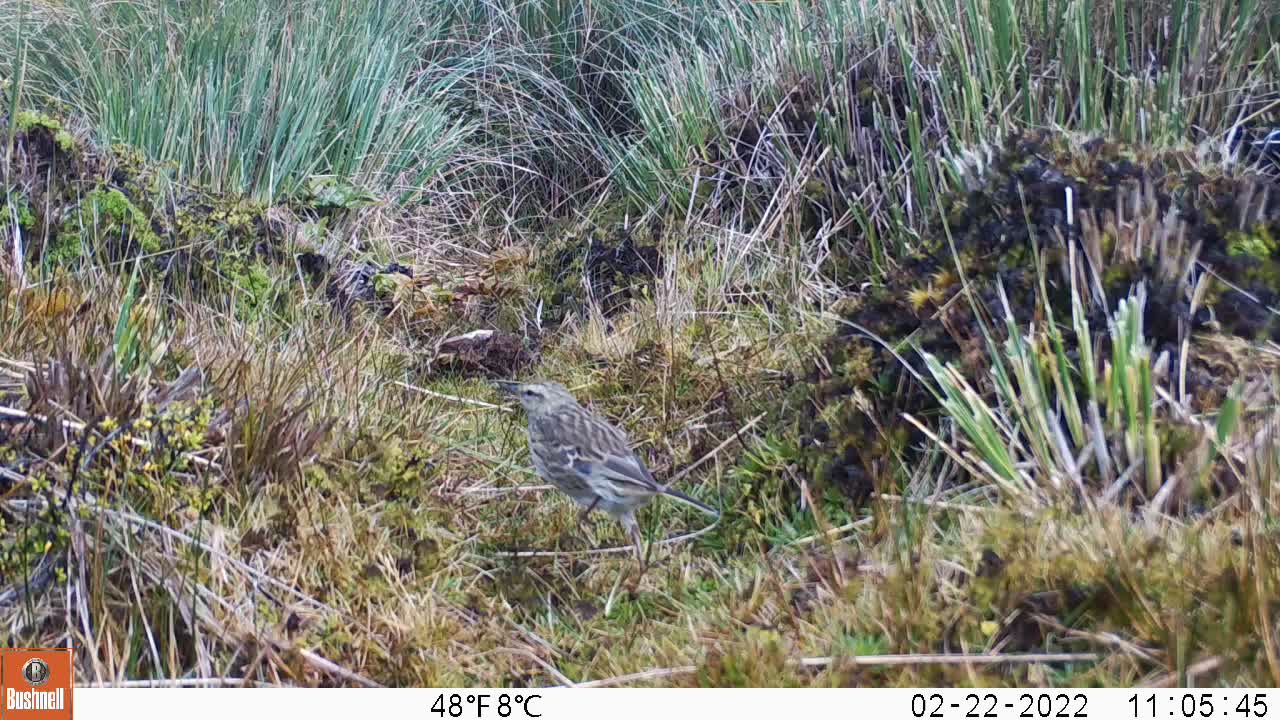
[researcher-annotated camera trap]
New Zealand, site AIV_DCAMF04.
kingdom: Animalia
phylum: Chordata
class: Aves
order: Passeriformes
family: Motacillidae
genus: Anthus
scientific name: Anthus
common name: pipit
Pipit (Anthus).